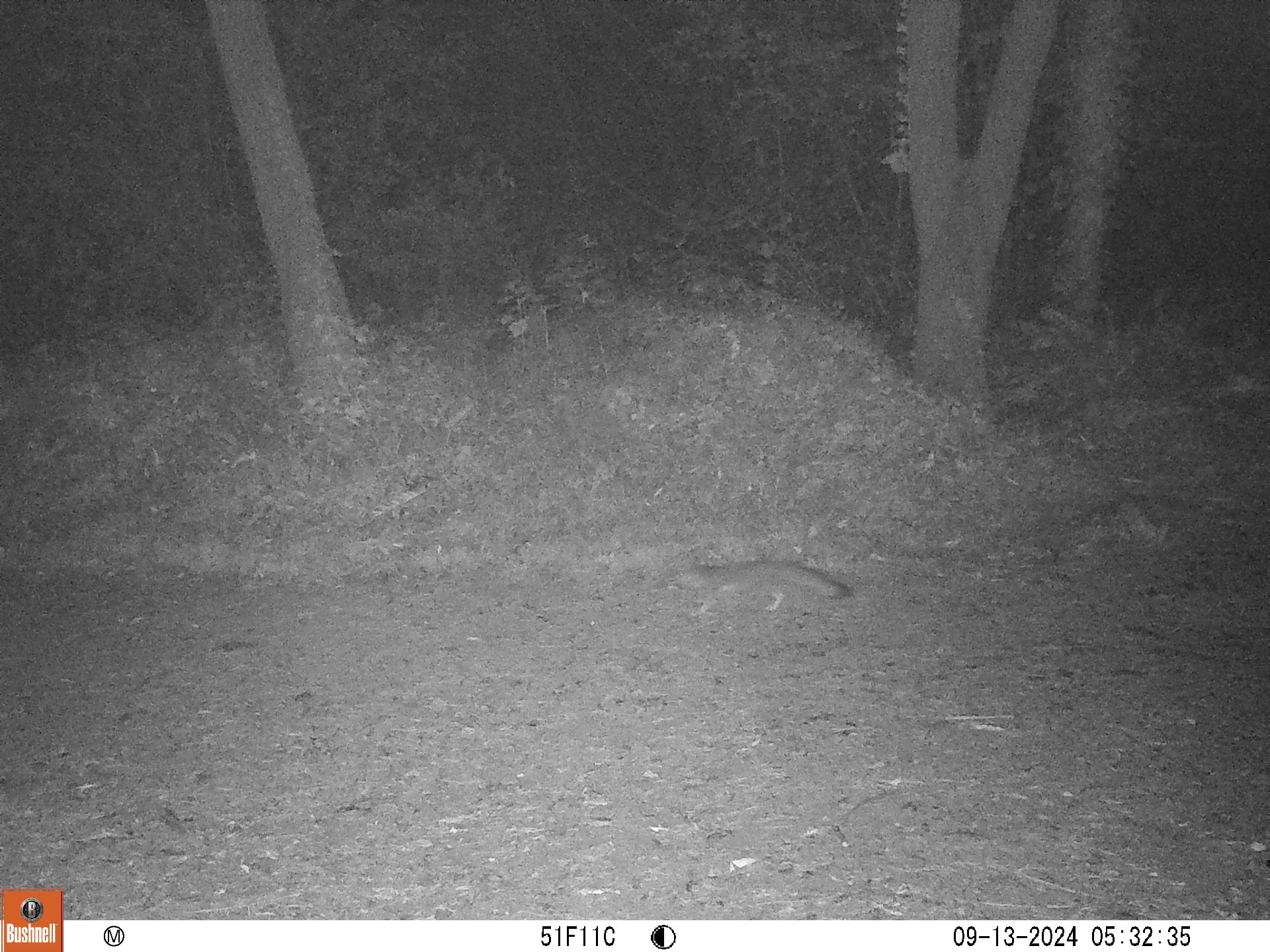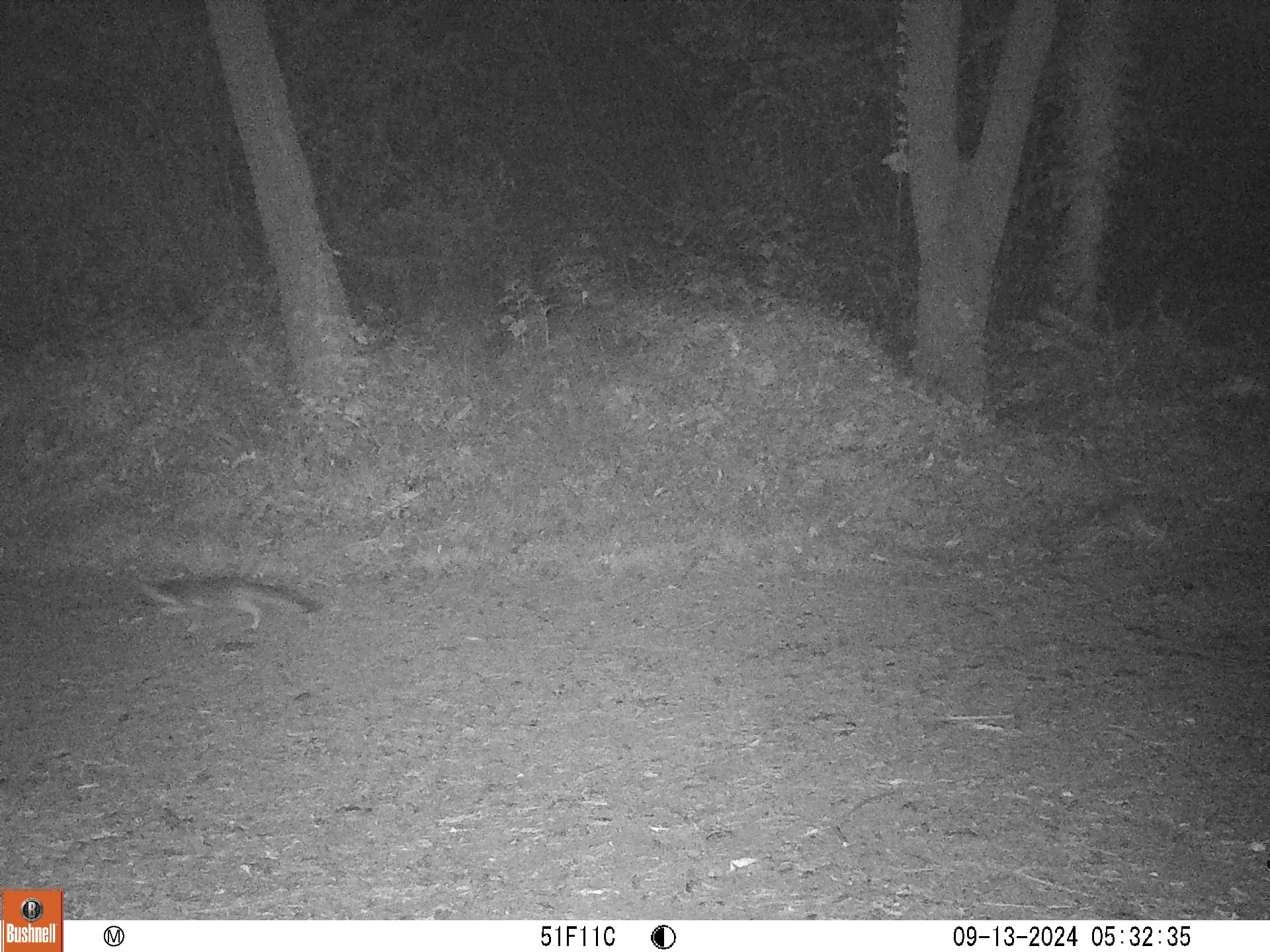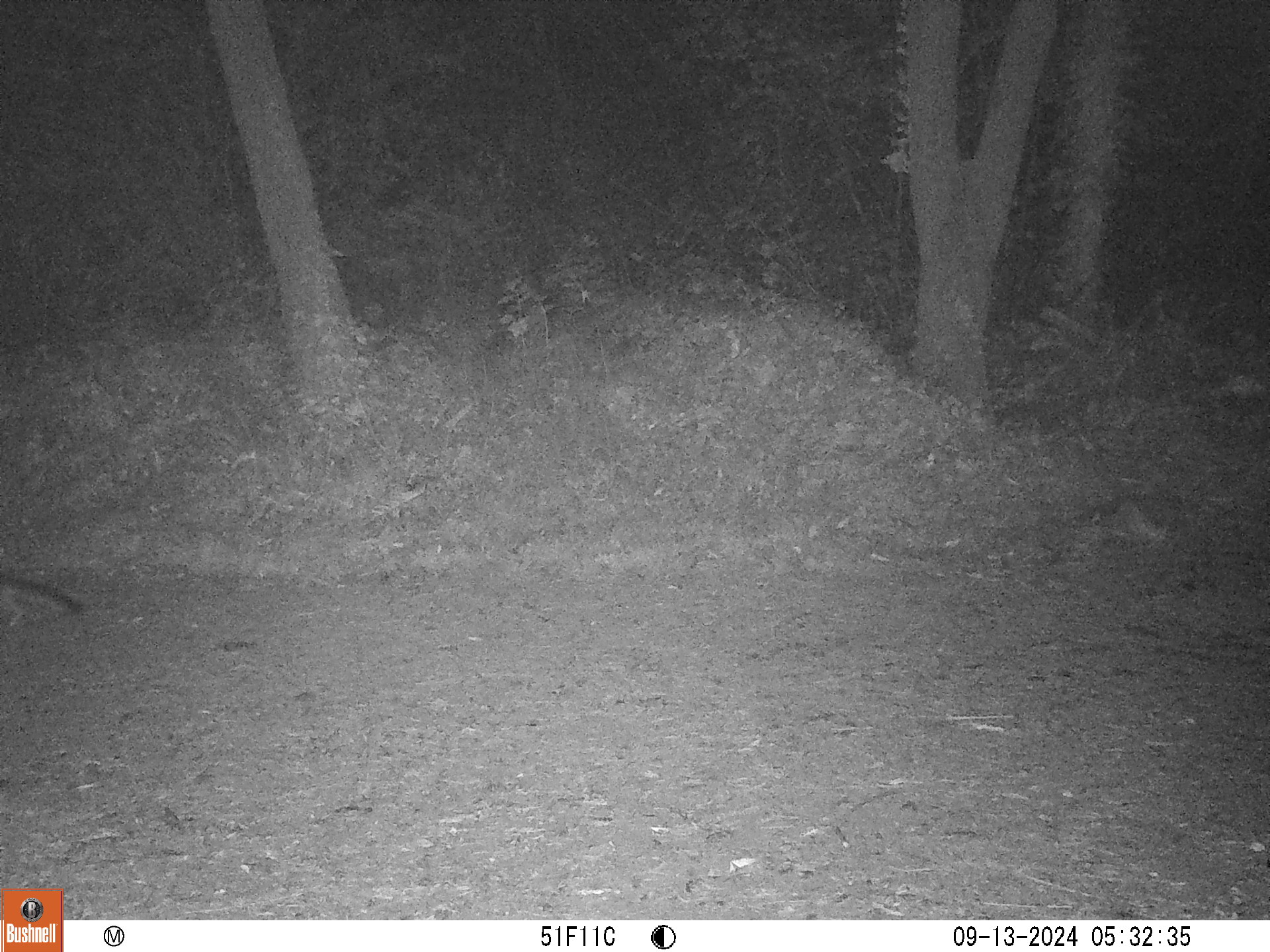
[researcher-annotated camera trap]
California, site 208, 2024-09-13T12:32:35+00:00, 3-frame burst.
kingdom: Animalia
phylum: Chordata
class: Mammalia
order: Carnivora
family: Canidae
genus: Urocyon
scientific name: Urocyon cinereoargenteus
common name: gray fox